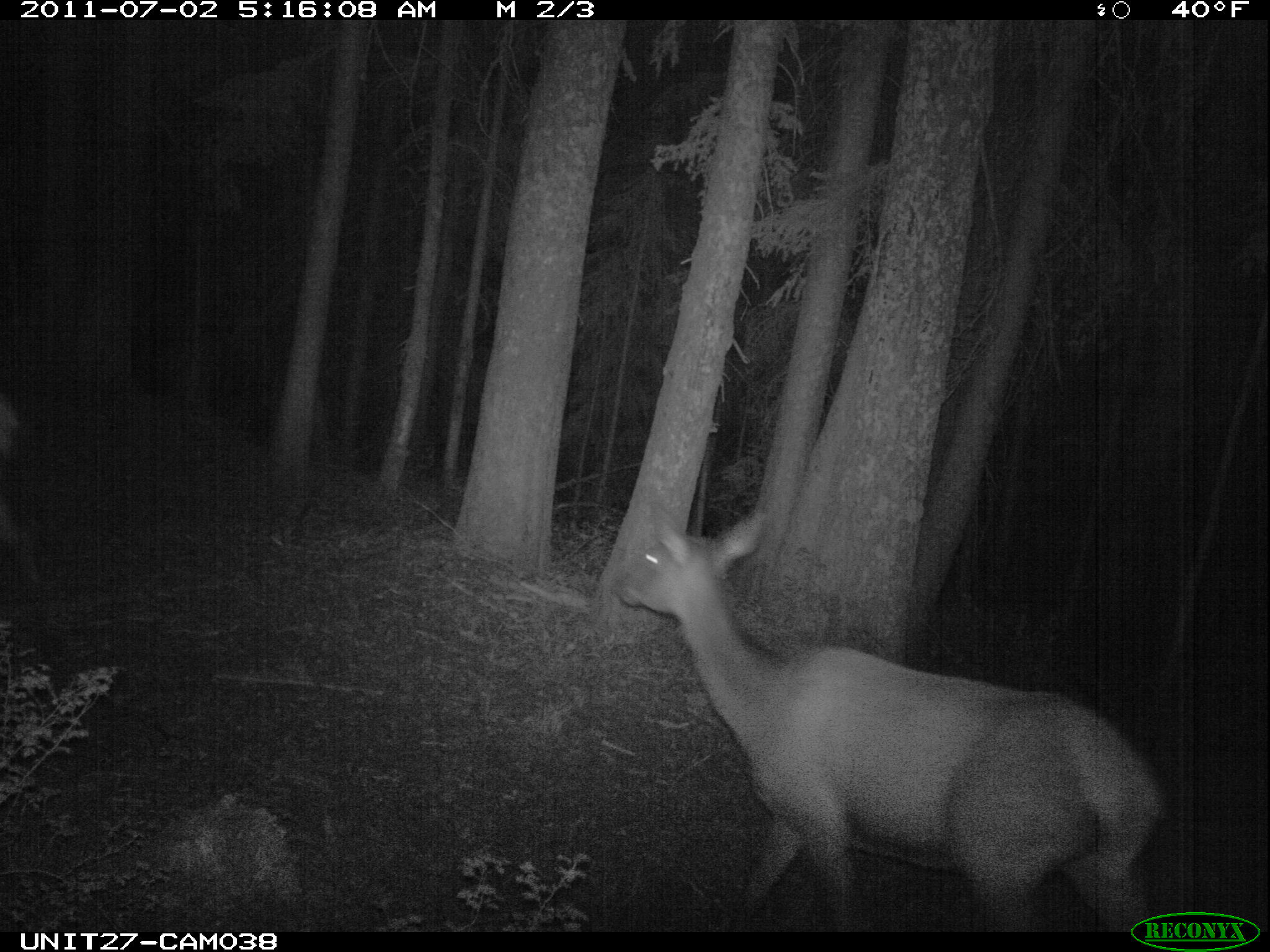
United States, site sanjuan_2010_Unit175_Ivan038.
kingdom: Animalia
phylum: Chordata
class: Mammalia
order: Artiodactyla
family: Cervidae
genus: Cervus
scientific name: Cervus elaphus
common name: red deer